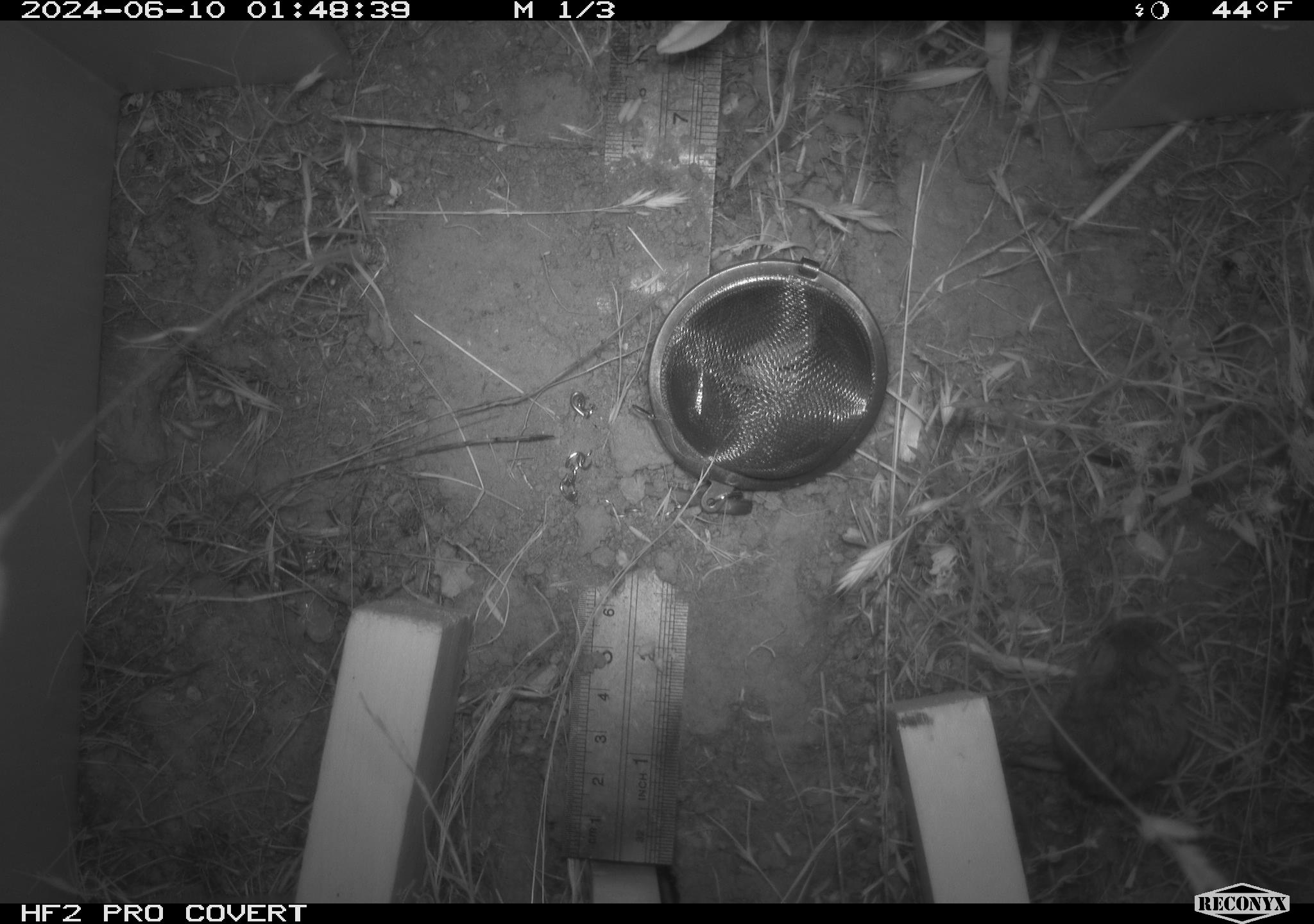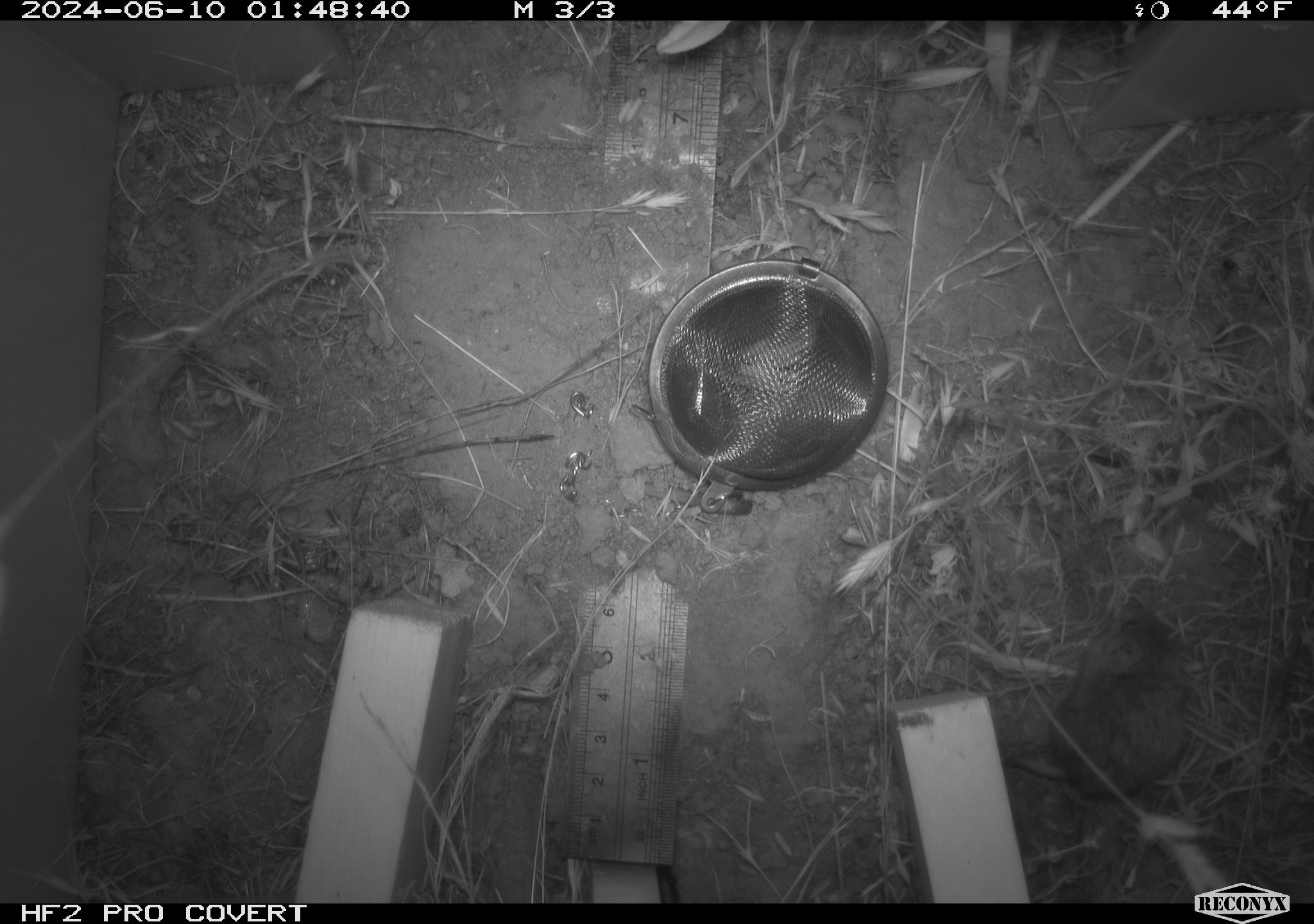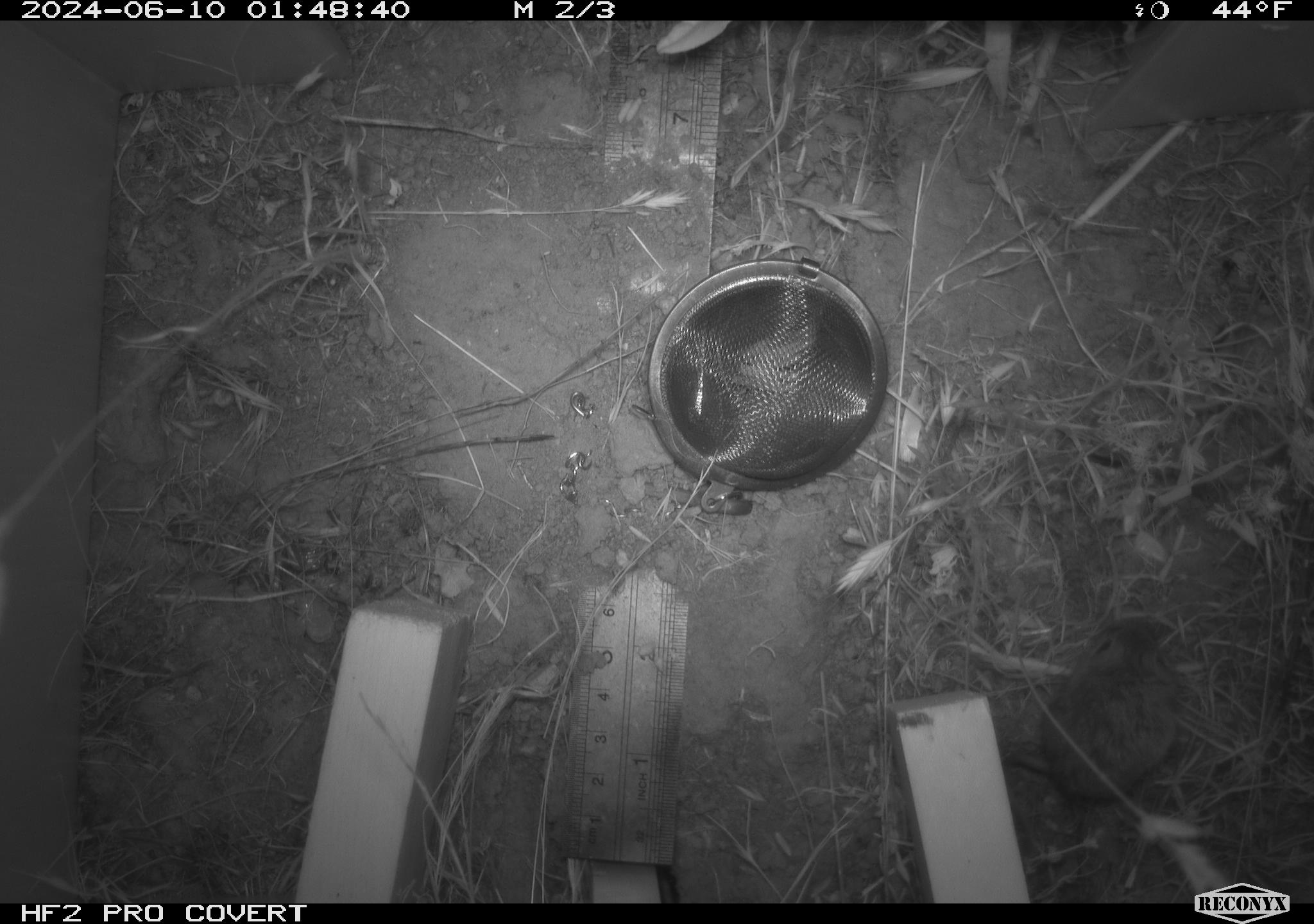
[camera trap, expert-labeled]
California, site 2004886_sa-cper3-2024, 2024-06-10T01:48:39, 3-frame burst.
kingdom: Animalia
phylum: Chordata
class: Mammalia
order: Rodentia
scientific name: Rodentia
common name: rodent